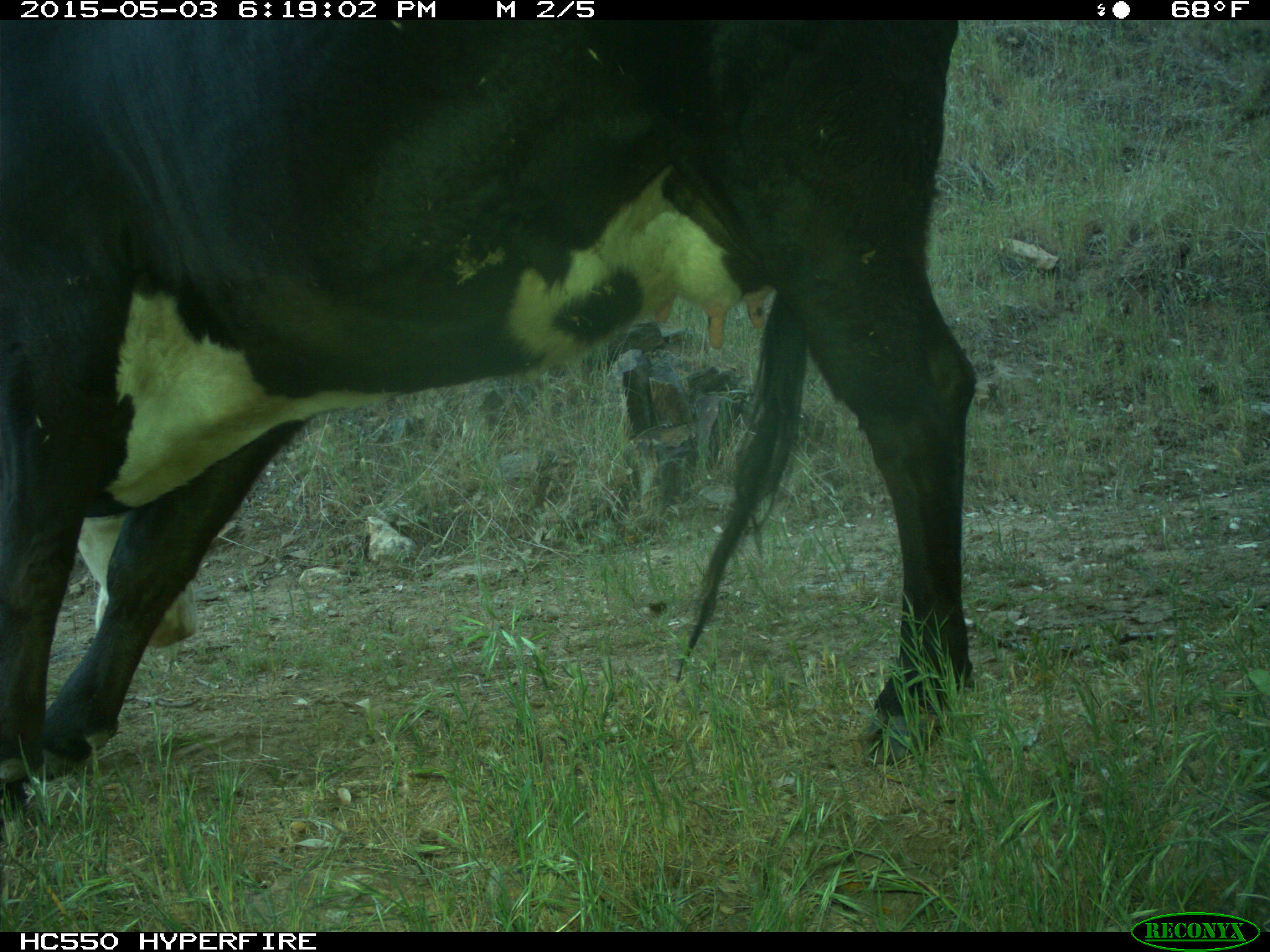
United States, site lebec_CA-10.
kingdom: Animalia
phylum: Chordata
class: Mammalia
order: Artiodactyla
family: Bovidae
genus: Bos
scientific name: Bos taurus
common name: domestic cow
Bos taurus (domestic cow).